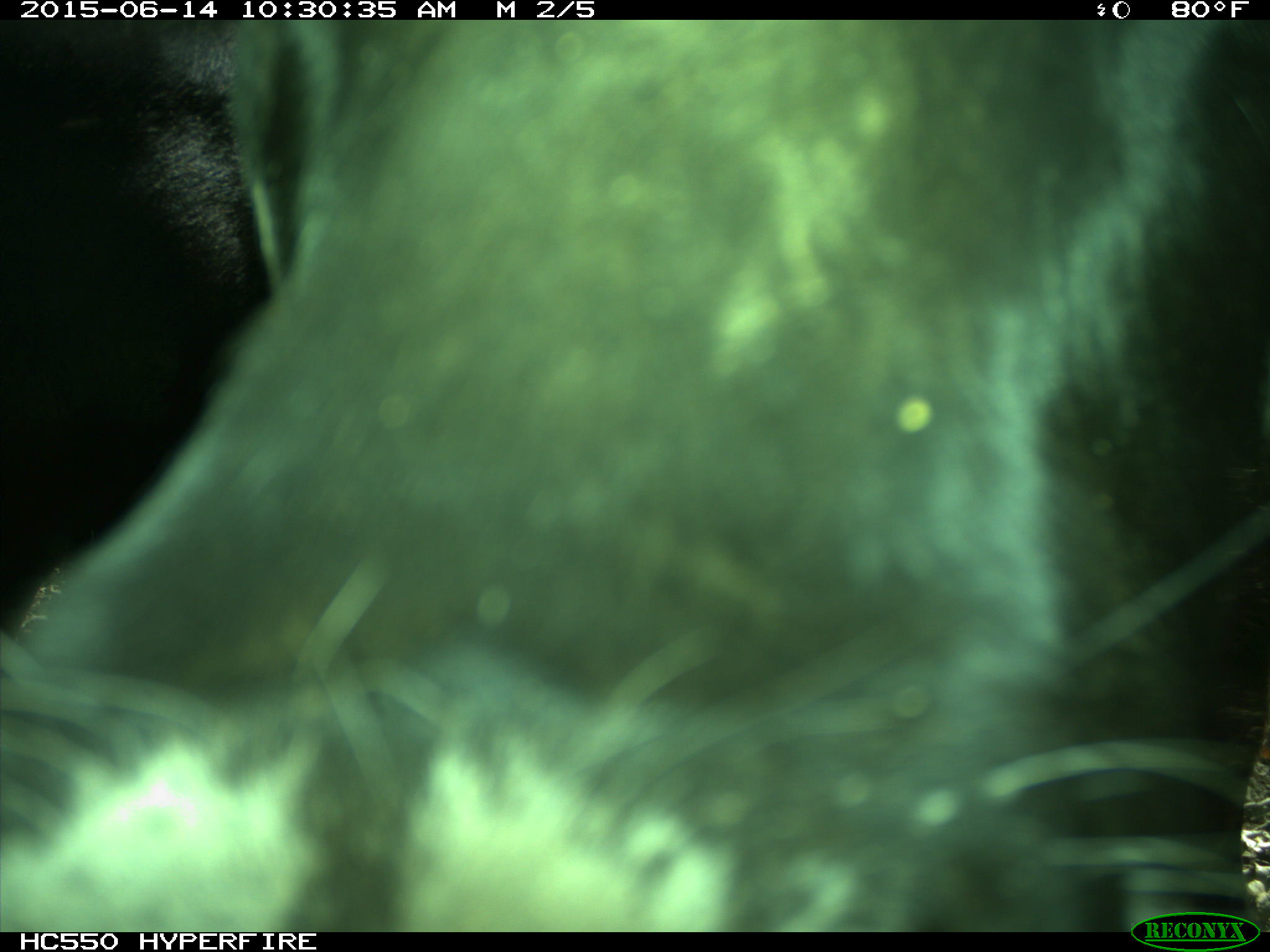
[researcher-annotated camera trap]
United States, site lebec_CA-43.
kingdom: Animalia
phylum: Chordata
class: Mammalia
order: Artiodactyla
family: Bovidae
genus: Bos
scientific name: Bos taurus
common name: domestic cow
Bos taurus (domestic cow).